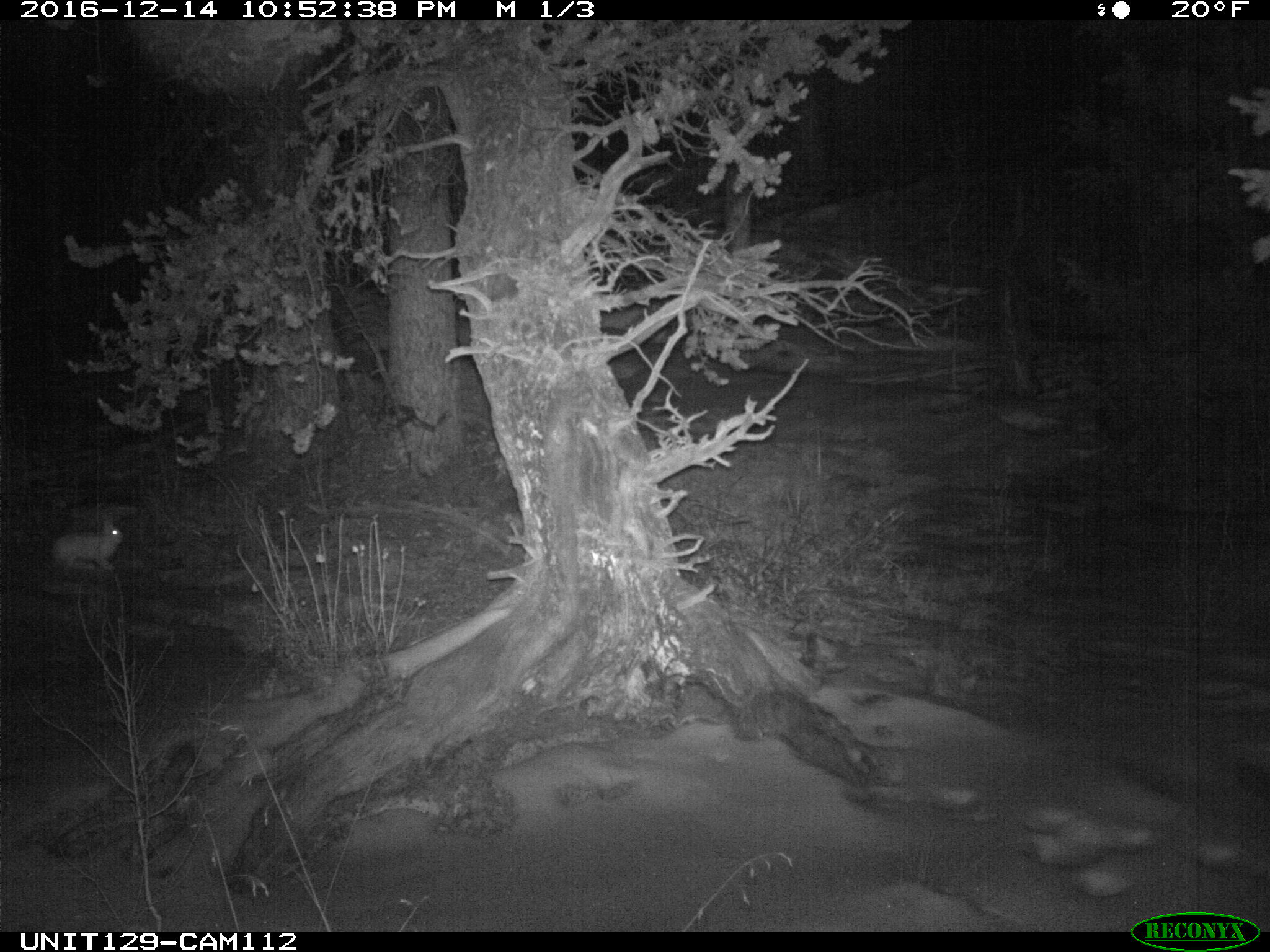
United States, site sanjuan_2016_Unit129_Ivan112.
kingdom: Animalia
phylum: Chordata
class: Mammalia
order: Lagomorpha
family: Leporidae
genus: Lepus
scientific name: Lepus americanus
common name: snowshoe hare